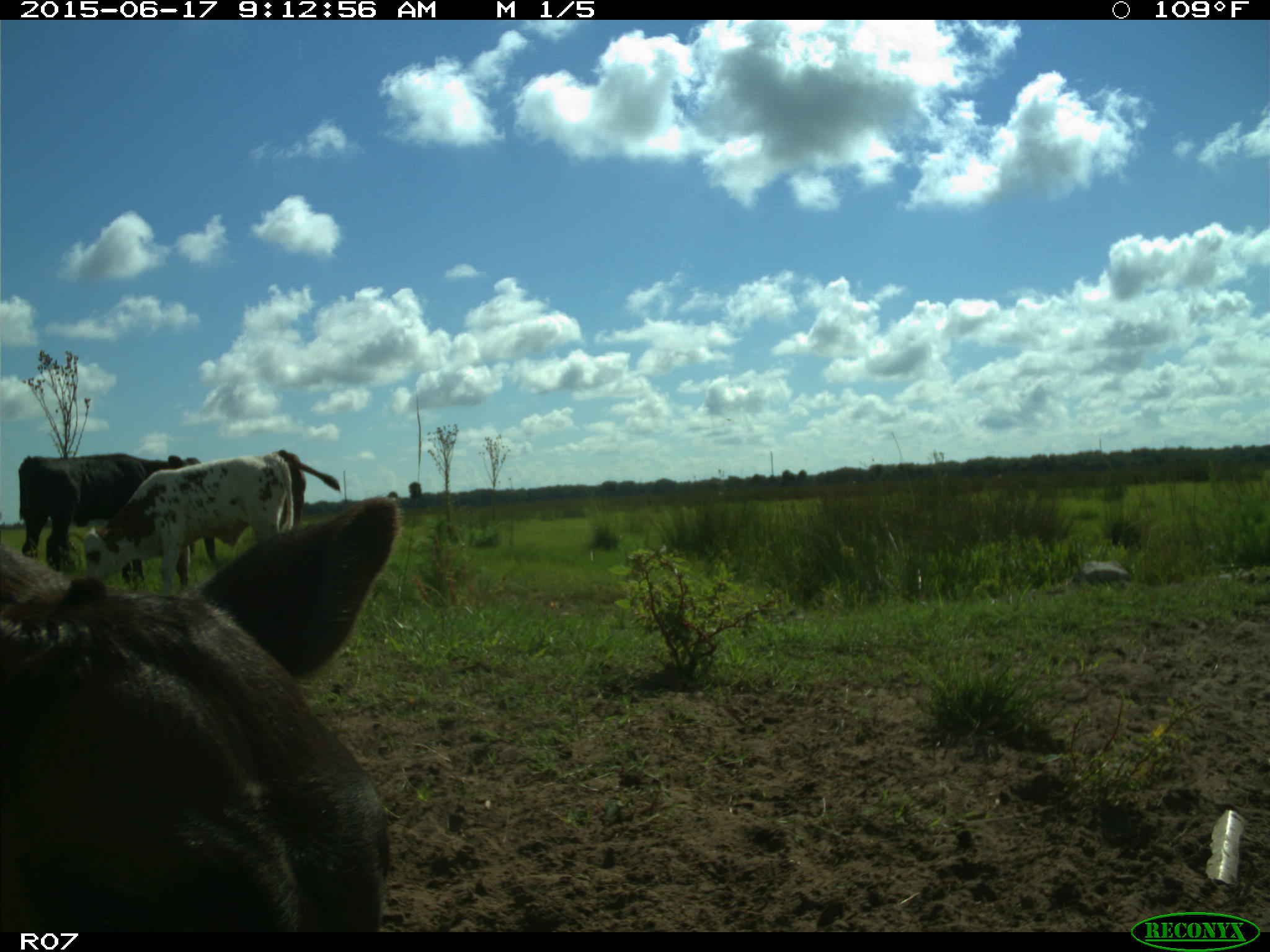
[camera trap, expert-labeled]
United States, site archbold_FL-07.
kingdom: Animalia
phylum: Chordata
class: Mammalia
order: Artiodactyla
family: Bovidae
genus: Bos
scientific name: Bos taurus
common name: domestic cow